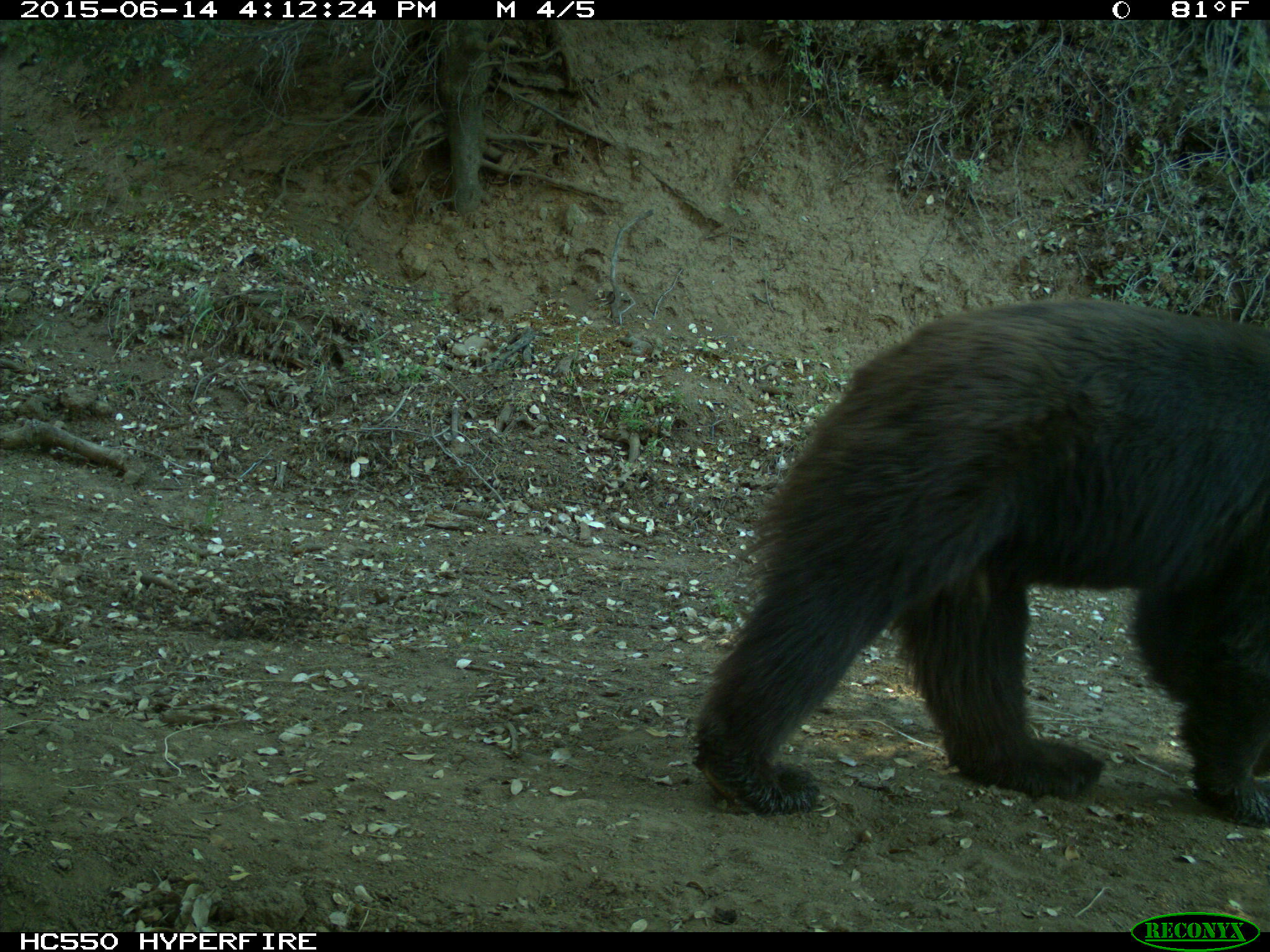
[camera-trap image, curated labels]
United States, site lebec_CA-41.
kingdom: Animalia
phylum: Chordata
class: Mammalia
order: Carnivora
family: Ursidae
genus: Ursus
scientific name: Ursus americanus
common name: american black bear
Ursus americanus (american black bear).